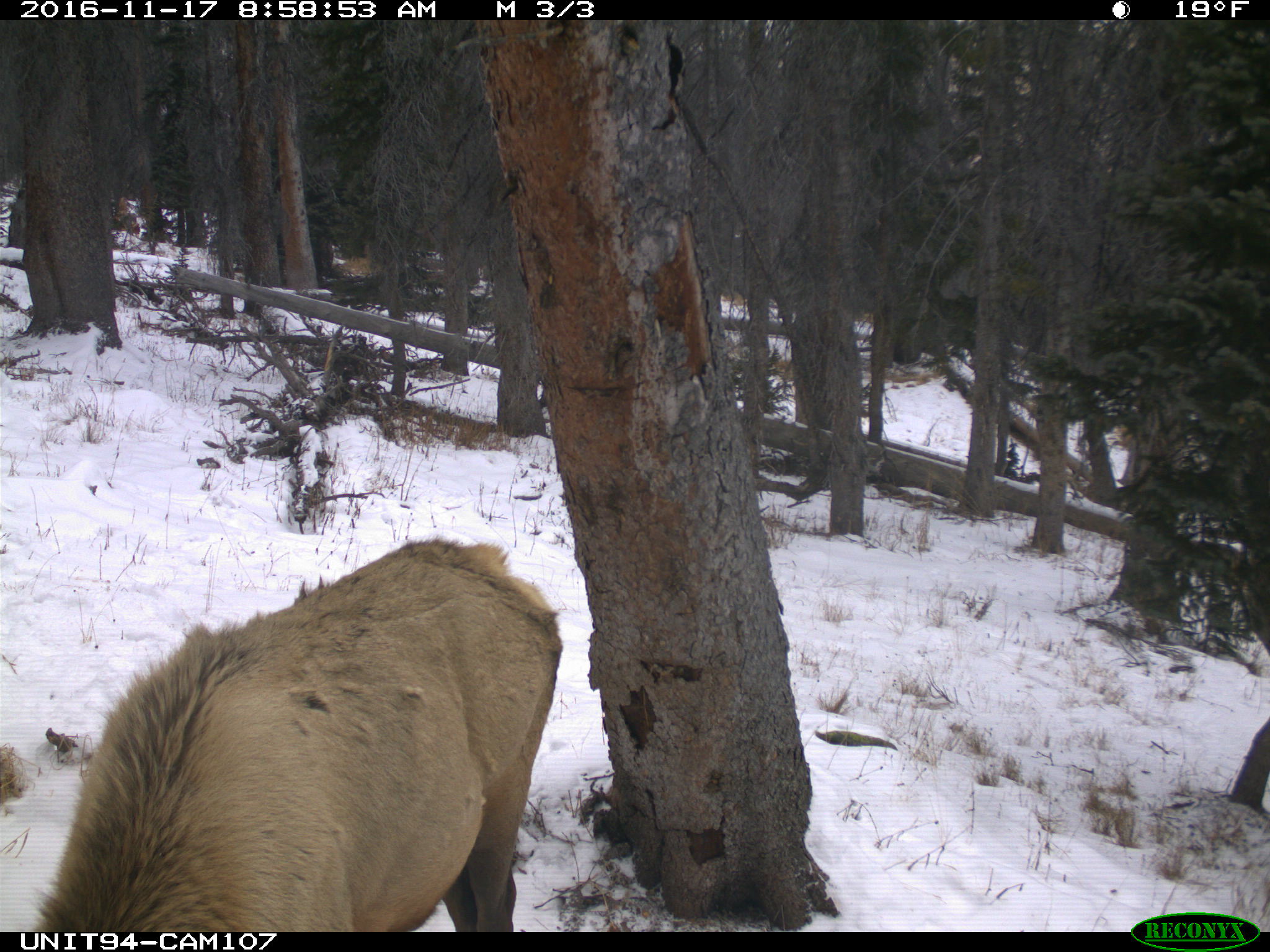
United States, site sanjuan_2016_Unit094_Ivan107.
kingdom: Animalia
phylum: Chordata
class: Mammalia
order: Artiodactyla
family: Cervidae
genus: Cervus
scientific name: Cervus elaphus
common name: red deer